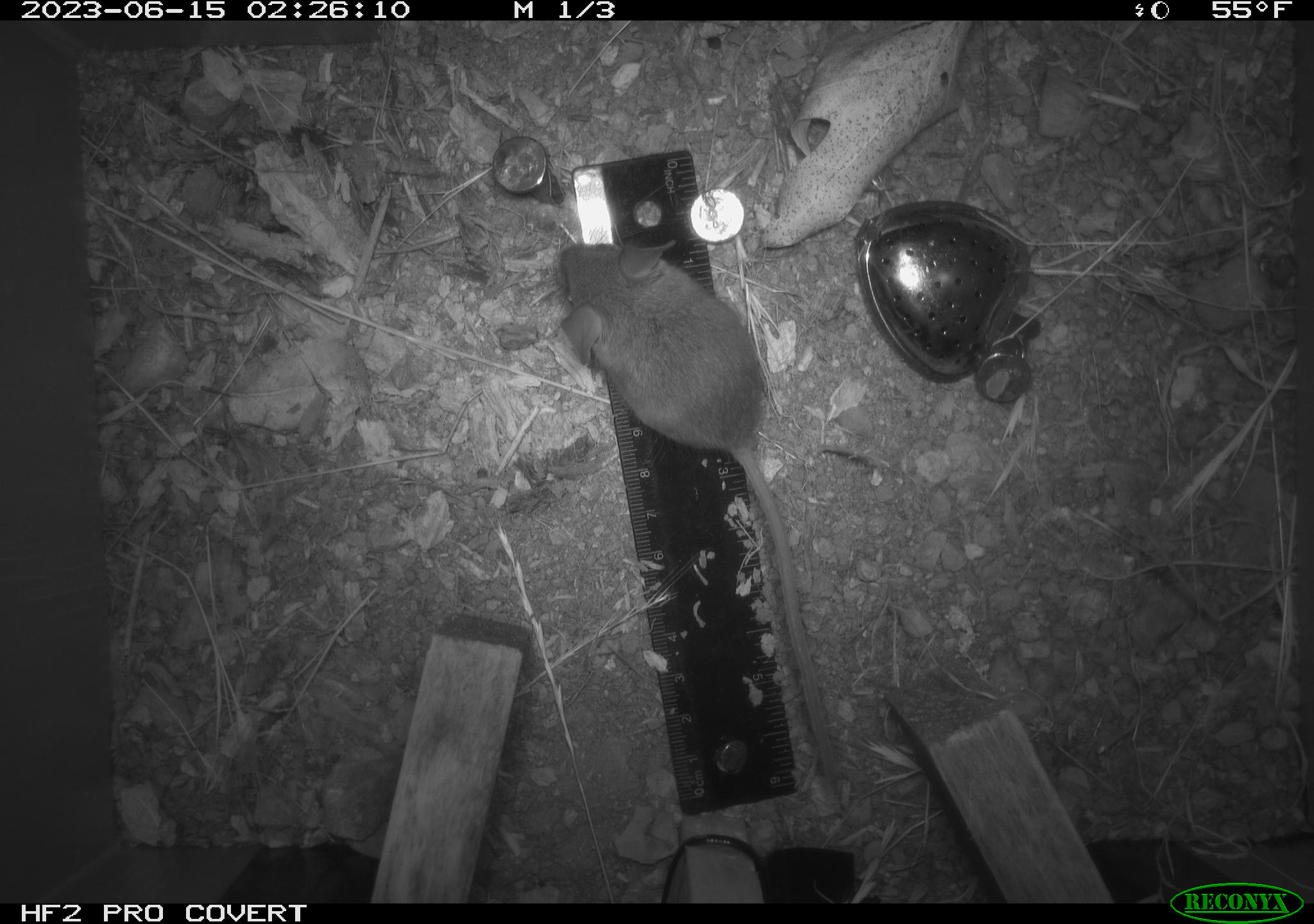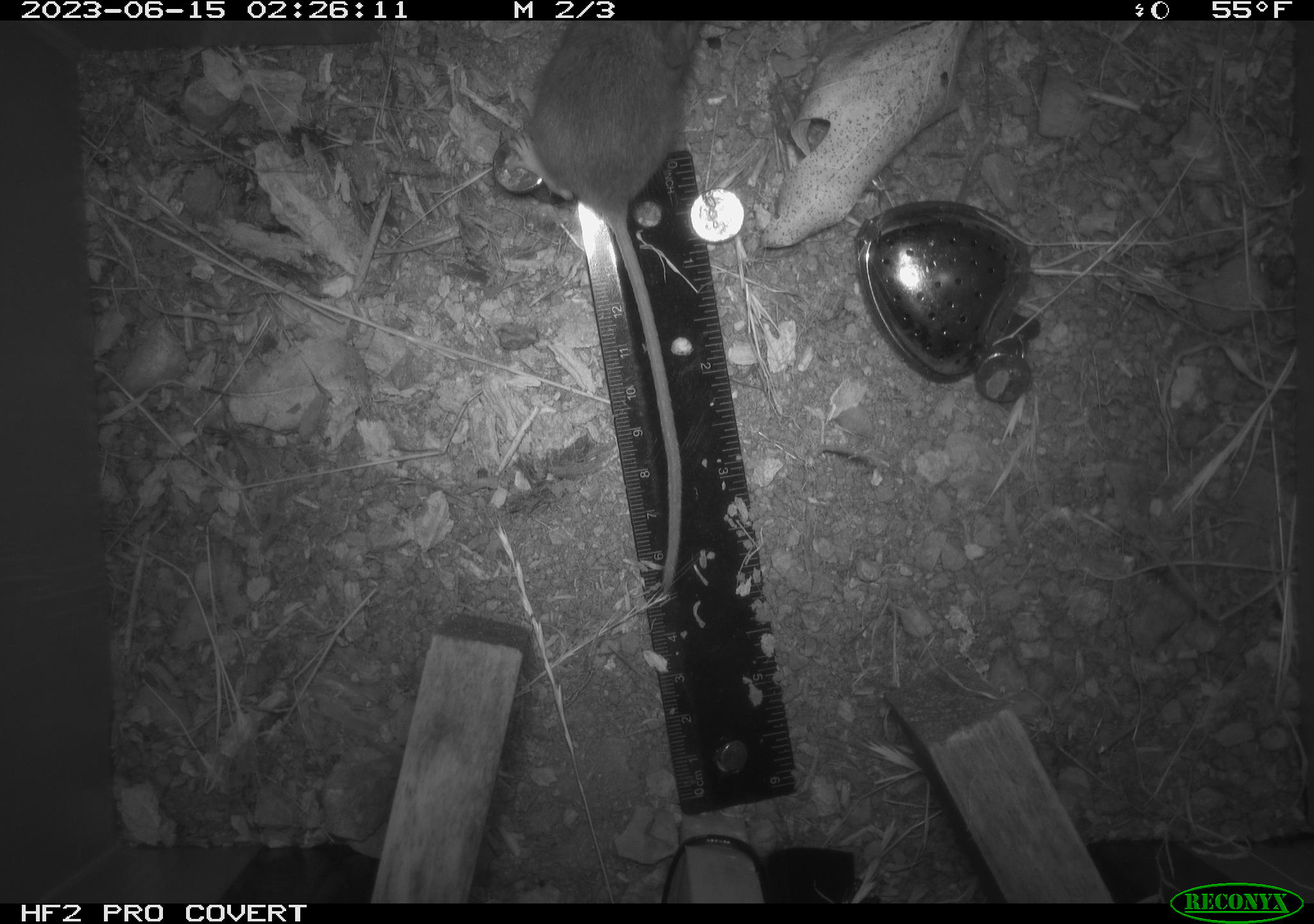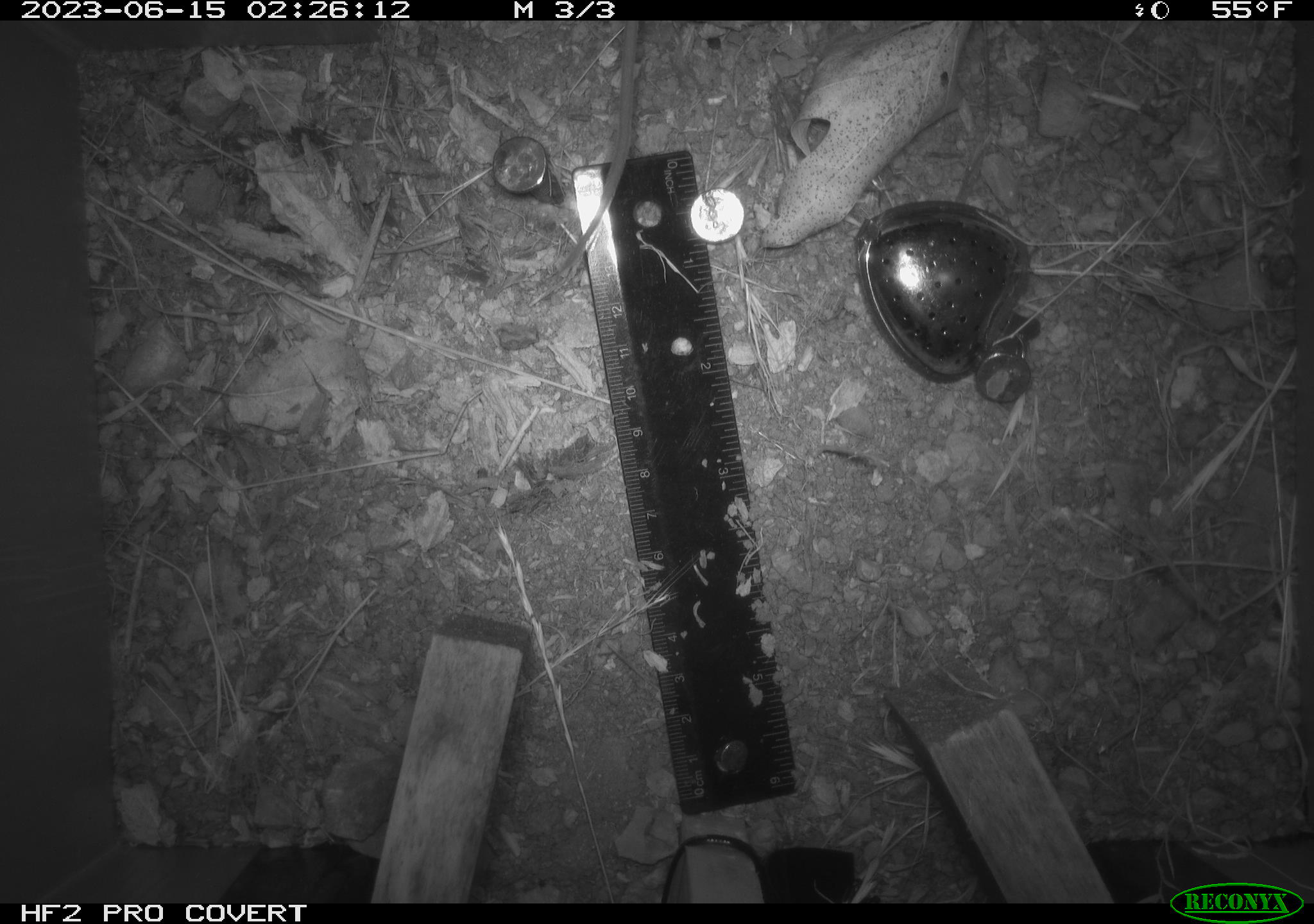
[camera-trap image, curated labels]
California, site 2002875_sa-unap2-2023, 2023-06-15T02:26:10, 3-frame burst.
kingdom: Animalia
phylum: Chordata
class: Mammalia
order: Rodentia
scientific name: Rodentia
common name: mouse species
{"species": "mouse species (Rodentia)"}